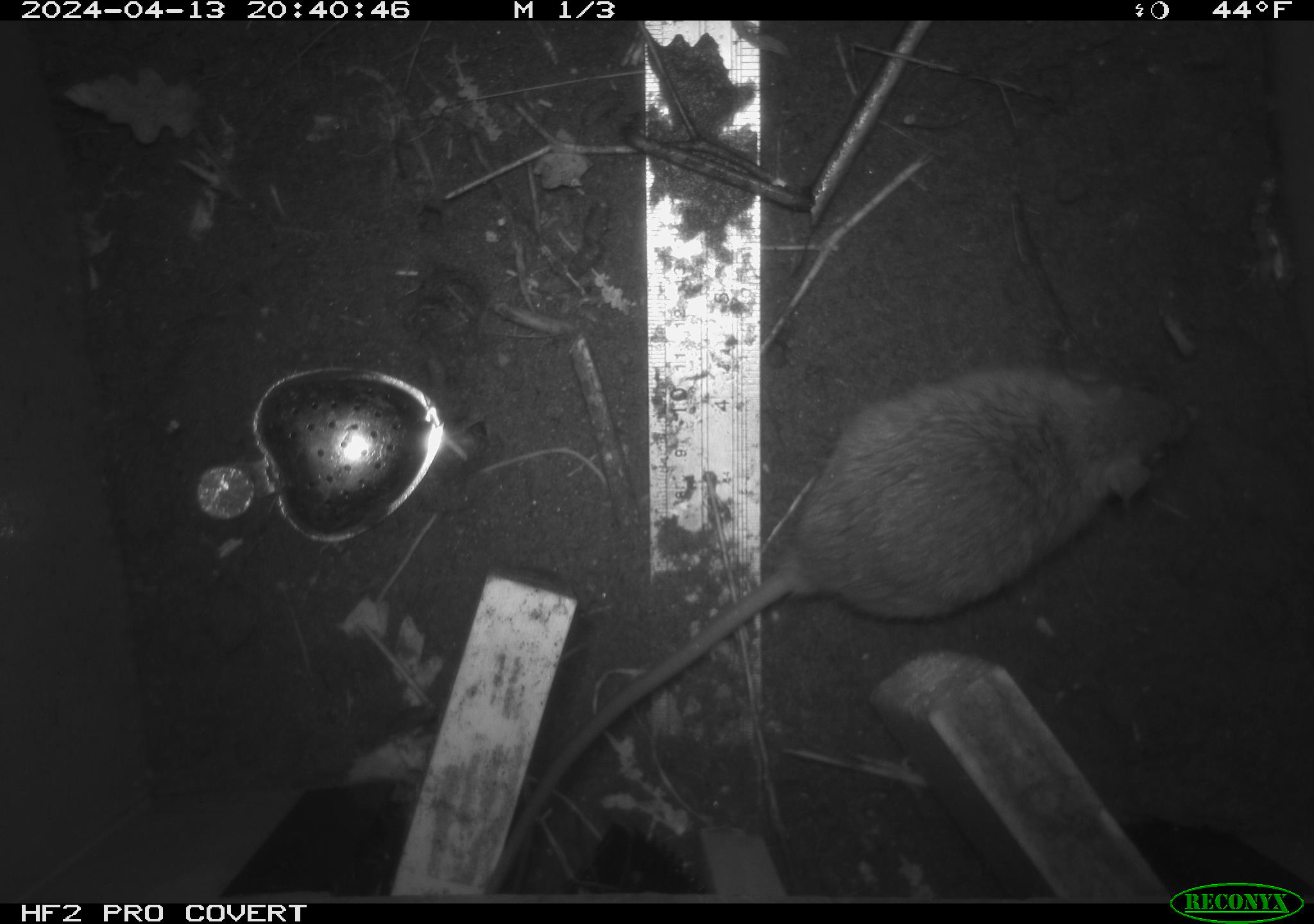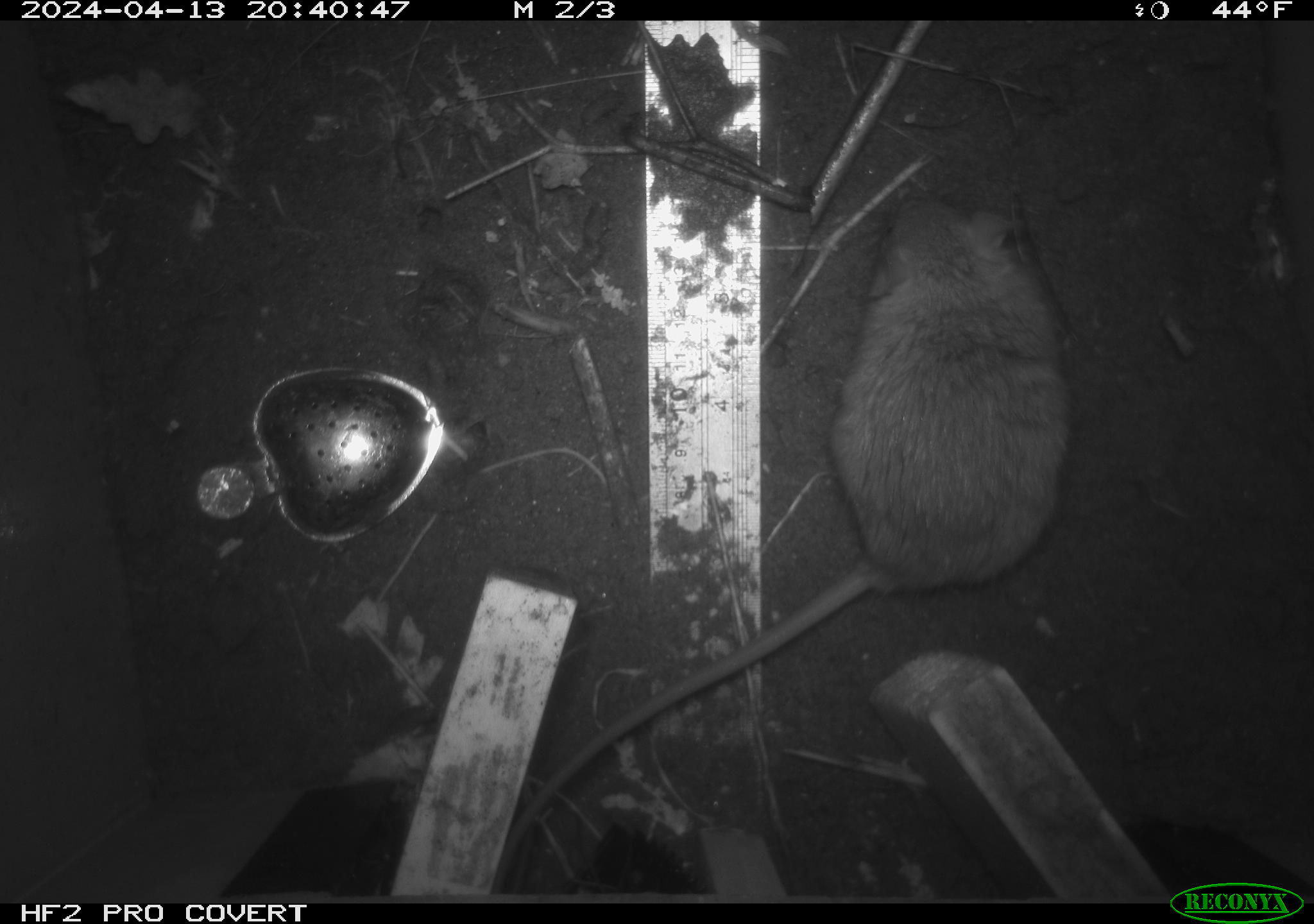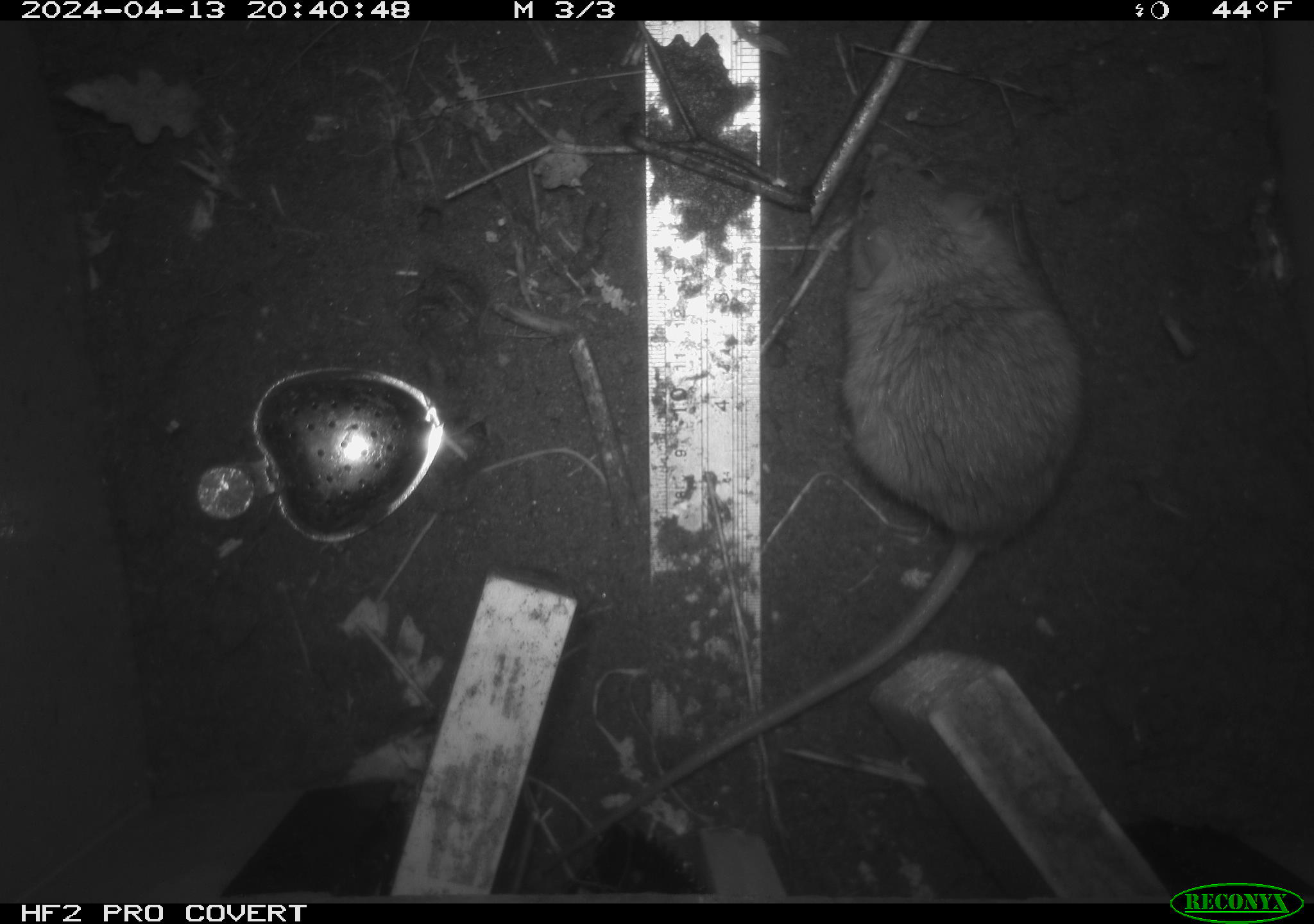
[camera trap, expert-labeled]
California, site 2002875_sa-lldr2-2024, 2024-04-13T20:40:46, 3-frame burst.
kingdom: Animalia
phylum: Chordata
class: Mammalia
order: Rodentia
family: Muridae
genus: Rattus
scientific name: Rattus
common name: rat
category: rattus species